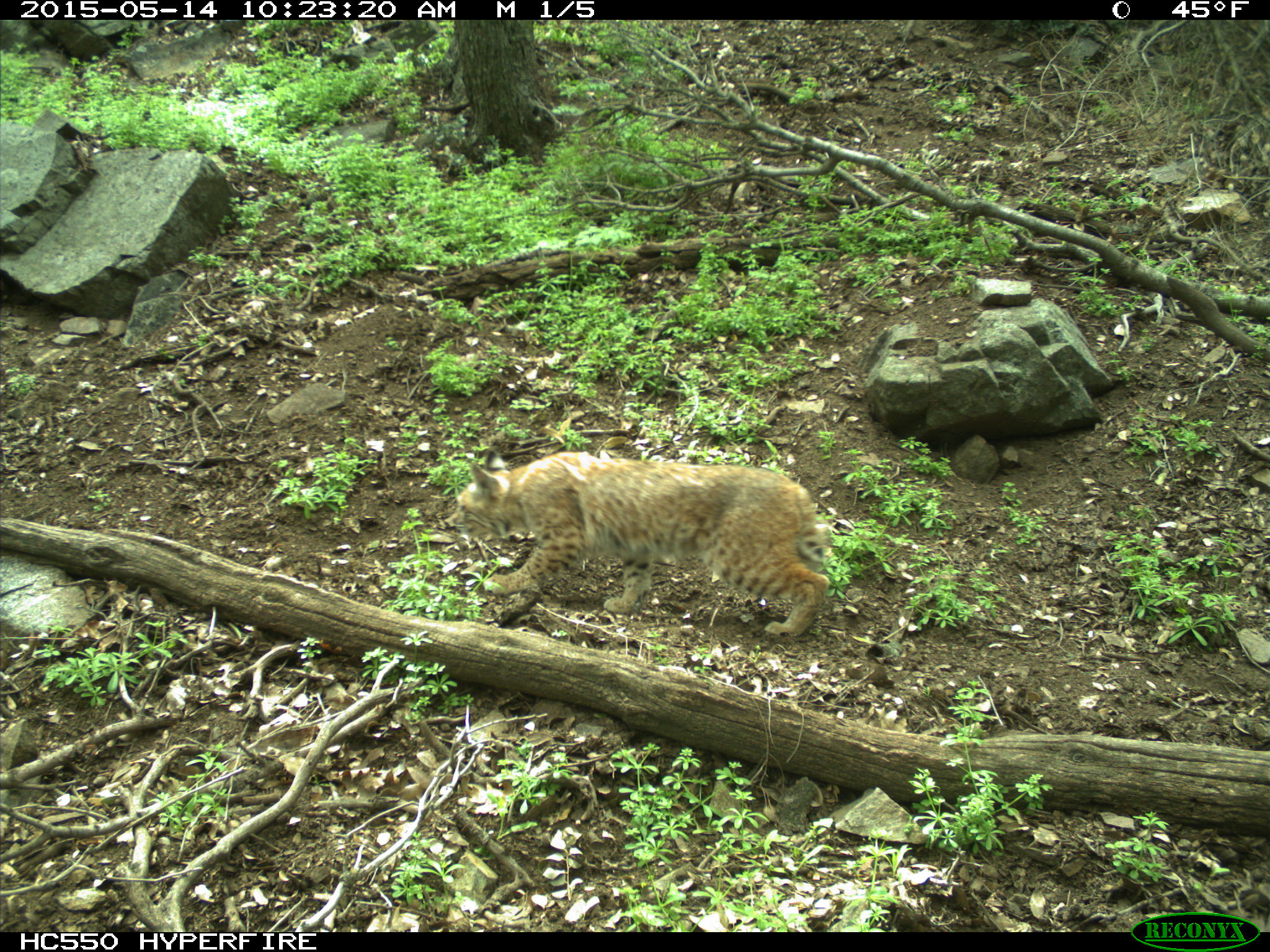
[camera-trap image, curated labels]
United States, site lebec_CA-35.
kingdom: Animalia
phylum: Chordata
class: Mammalia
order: Carnivora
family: Felidae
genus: Lynx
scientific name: Lynx rufus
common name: bobcat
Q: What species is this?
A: Lynx rufus (bobcat).